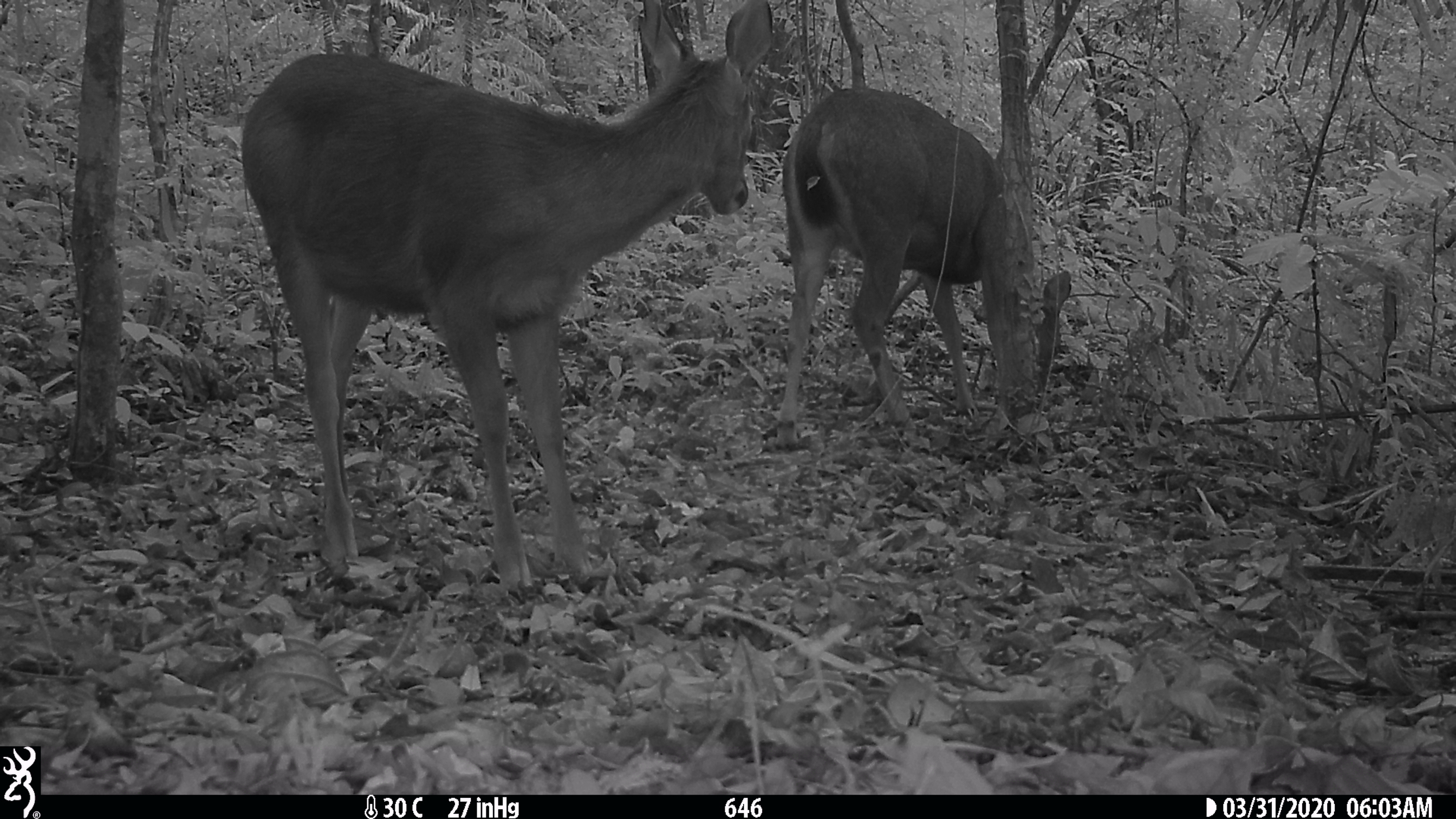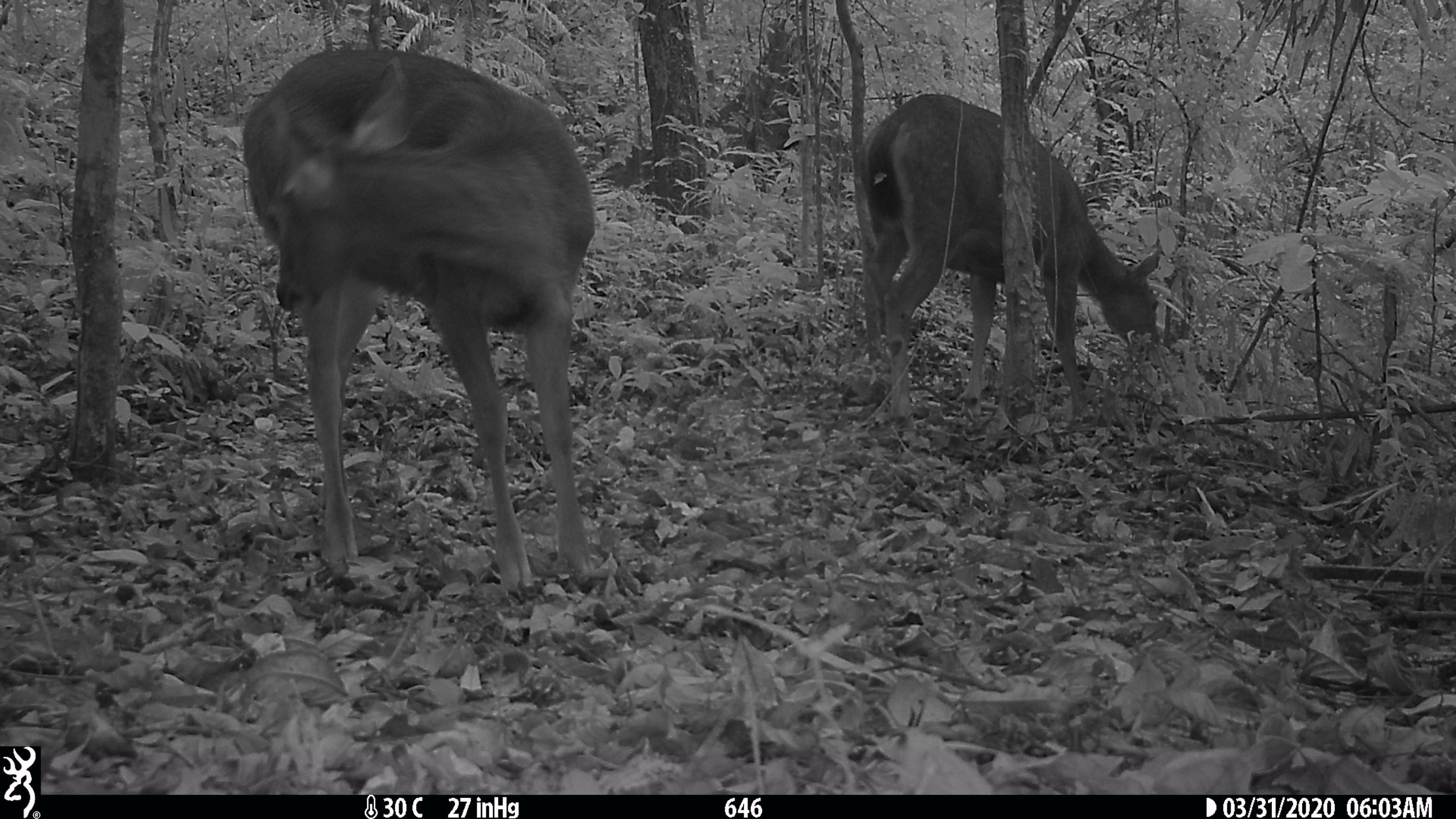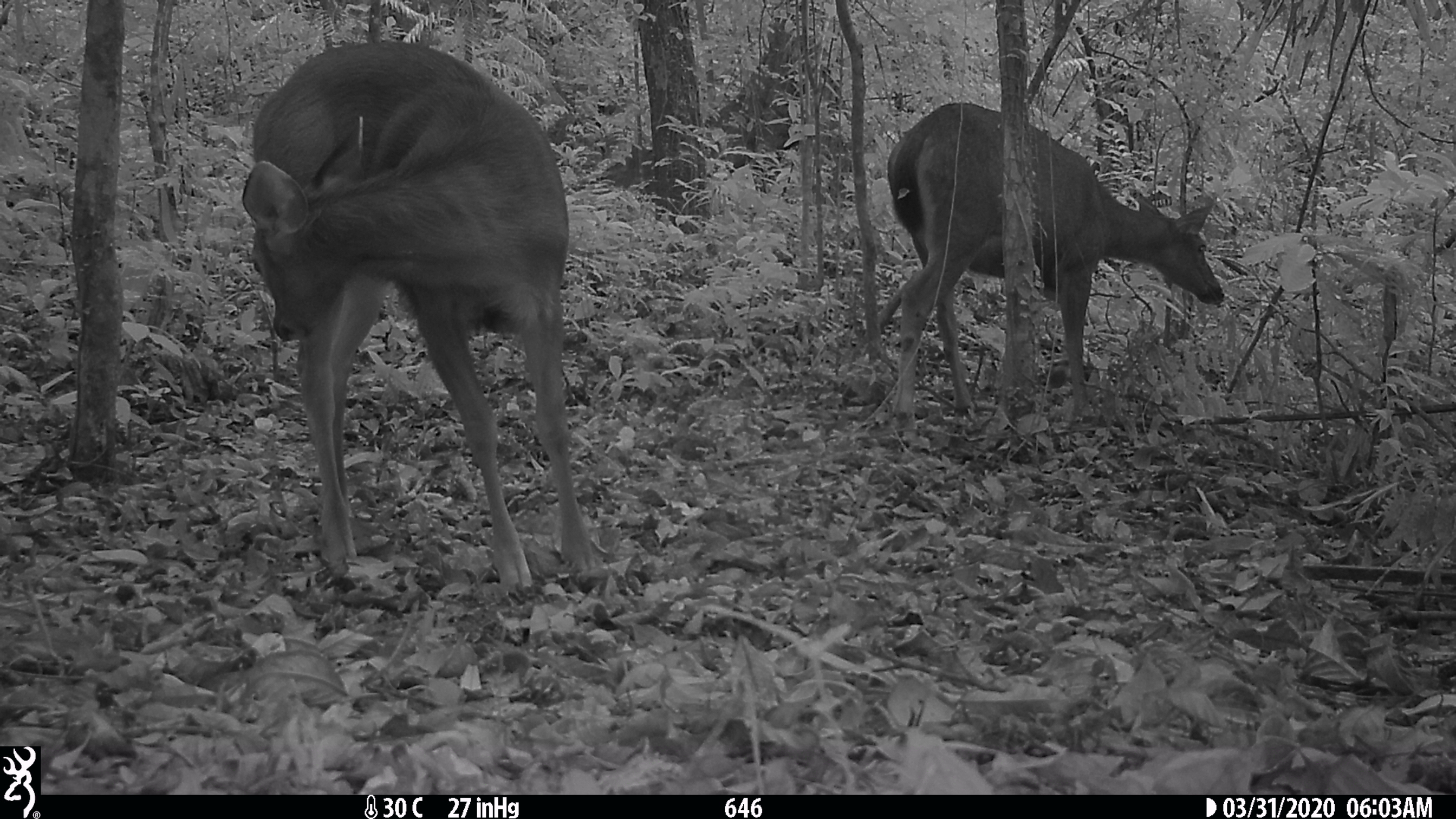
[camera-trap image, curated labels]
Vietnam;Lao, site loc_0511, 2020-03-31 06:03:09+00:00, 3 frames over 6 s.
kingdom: Animalia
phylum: Chordata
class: Mammalia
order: Artiodactyla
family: Cervidae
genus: Rusa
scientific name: Rusa unicolor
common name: sambar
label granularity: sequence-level